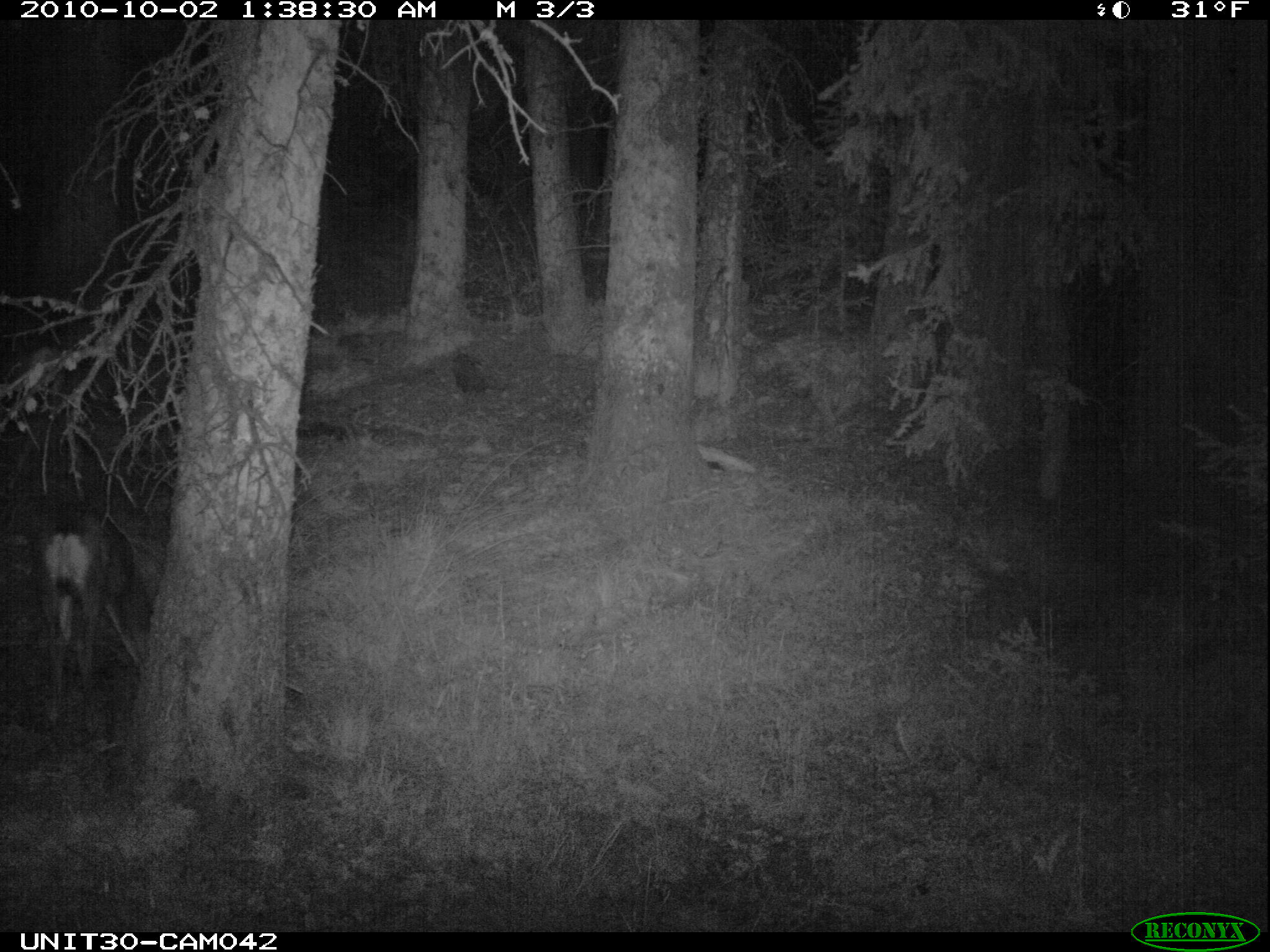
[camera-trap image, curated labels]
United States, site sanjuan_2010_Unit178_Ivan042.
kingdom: Animalia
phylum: Chordata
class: Mammalia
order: Artiodactyla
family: Cervidae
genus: Odocoileus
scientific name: Odocoileus hemionus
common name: mule deer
Odocoileus hemionus (mule deer).